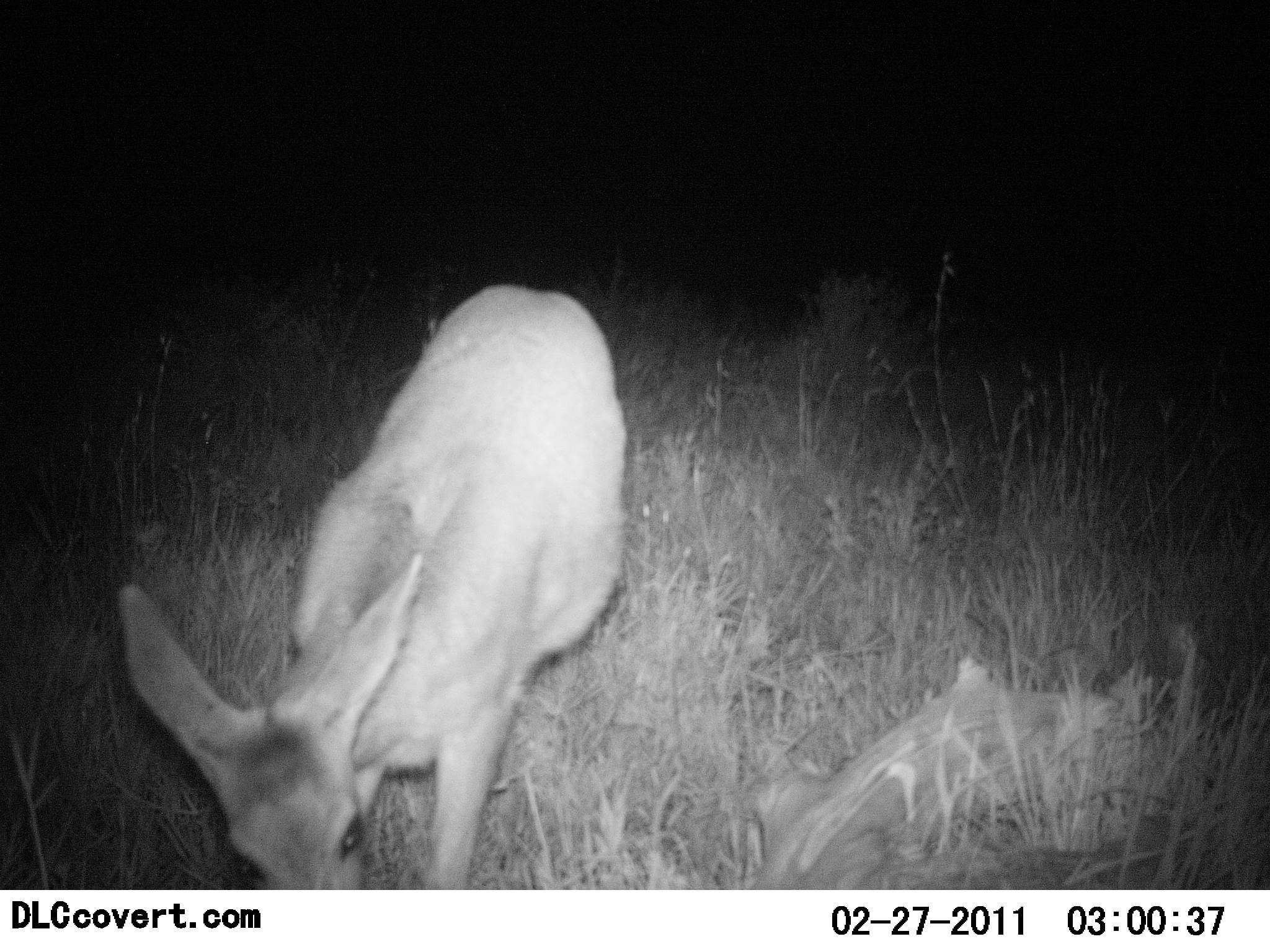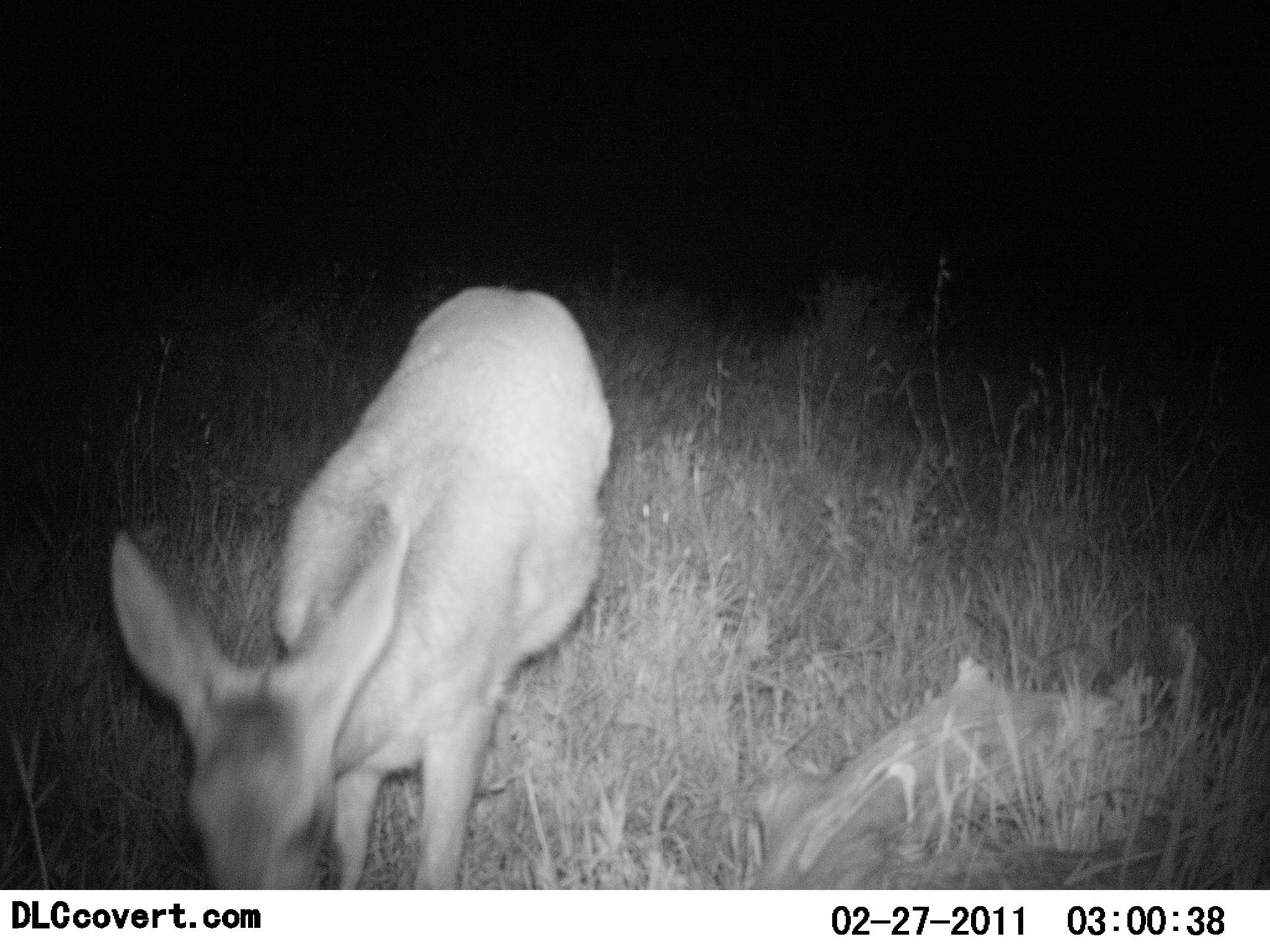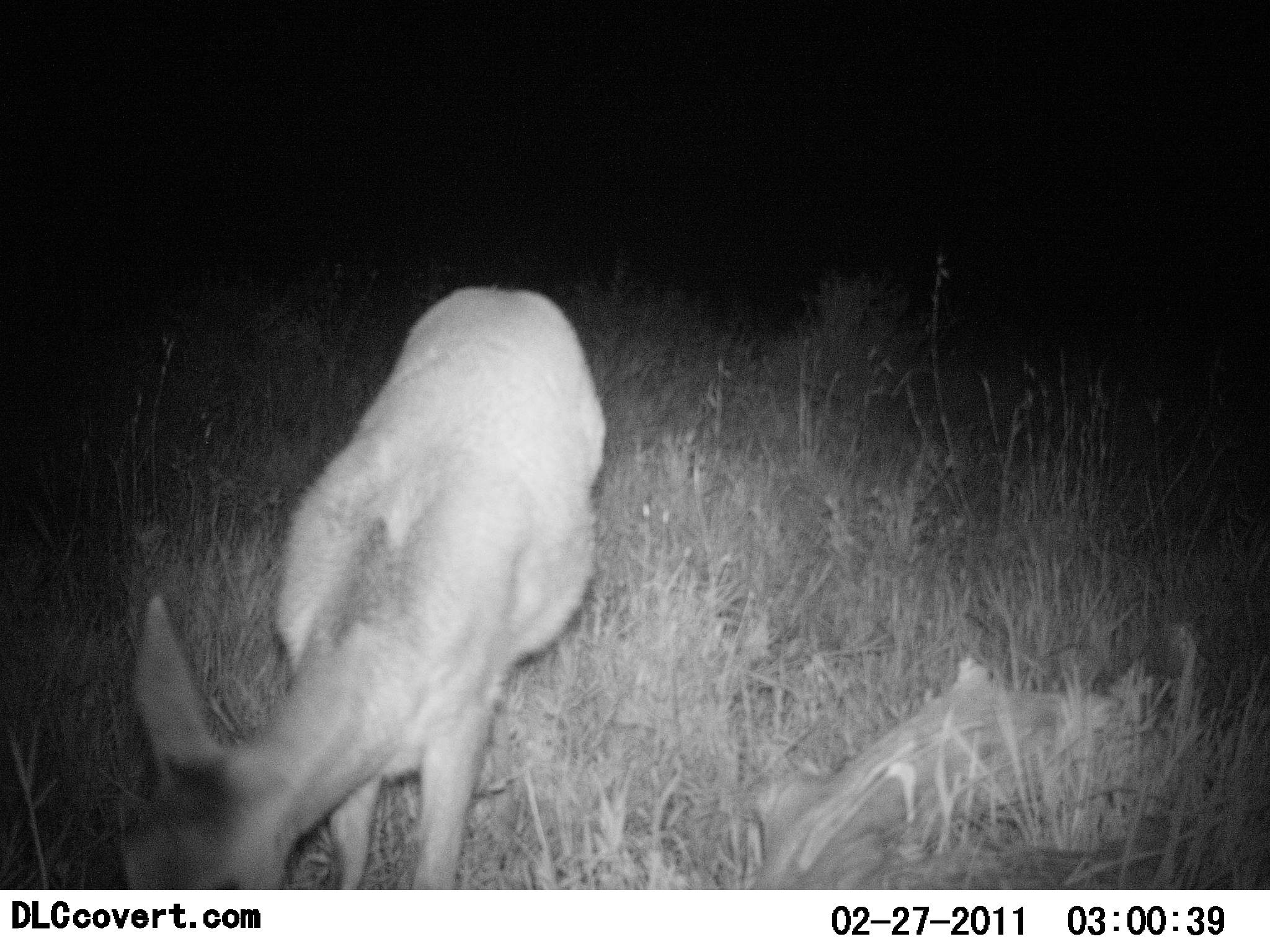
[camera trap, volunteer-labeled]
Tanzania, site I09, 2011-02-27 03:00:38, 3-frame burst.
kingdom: Animalia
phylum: Chordata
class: Mammalia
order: Artiodactyla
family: Bovidae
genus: Madoqua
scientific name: Madoqua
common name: dikdik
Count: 1.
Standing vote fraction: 40%.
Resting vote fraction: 0%.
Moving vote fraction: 30%.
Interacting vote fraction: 0%.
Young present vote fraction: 10%.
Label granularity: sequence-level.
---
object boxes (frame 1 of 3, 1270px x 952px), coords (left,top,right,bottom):
animal: (117,283,627,889)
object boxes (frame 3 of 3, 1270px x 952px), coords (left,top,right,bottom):
animal: (117,282,608,889)